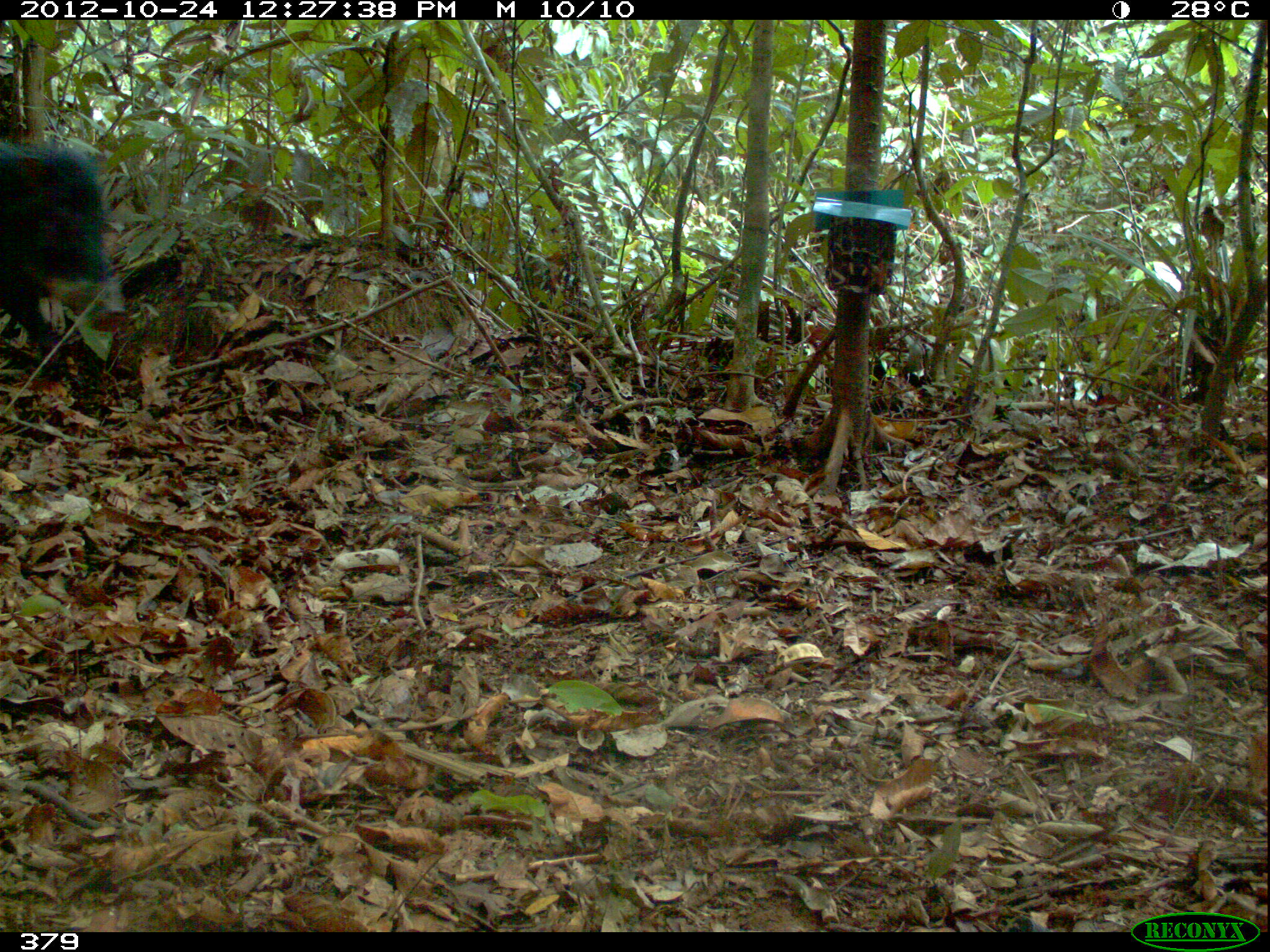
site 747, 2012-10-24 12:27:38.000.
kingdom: Animalia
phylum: Chordata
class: Mammalia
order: Artiodactyla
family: Tayassuidae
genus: Tayassu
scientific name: Tayassu pecari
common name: white-lipped peccary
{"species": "Tayassu pecari (white-lipped peccary)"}